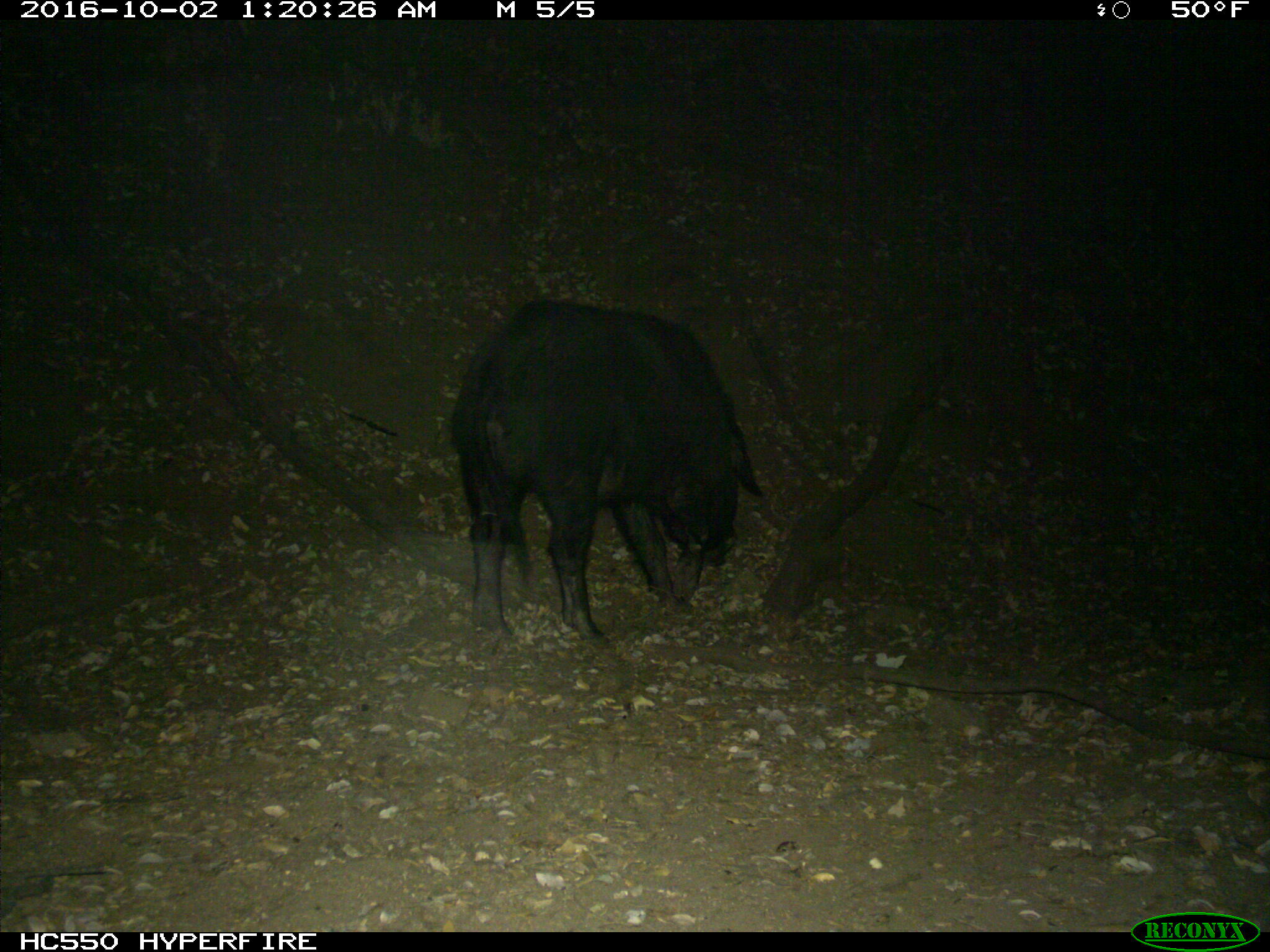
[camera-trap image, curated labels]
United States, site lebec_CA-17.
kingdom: Animalia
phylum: Chordata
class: Mammalia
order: Artiodactyla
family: Suidae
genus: Sus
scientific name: Sus scrofa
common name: wild boar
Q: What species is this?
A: Sus scrofa (wild boar).